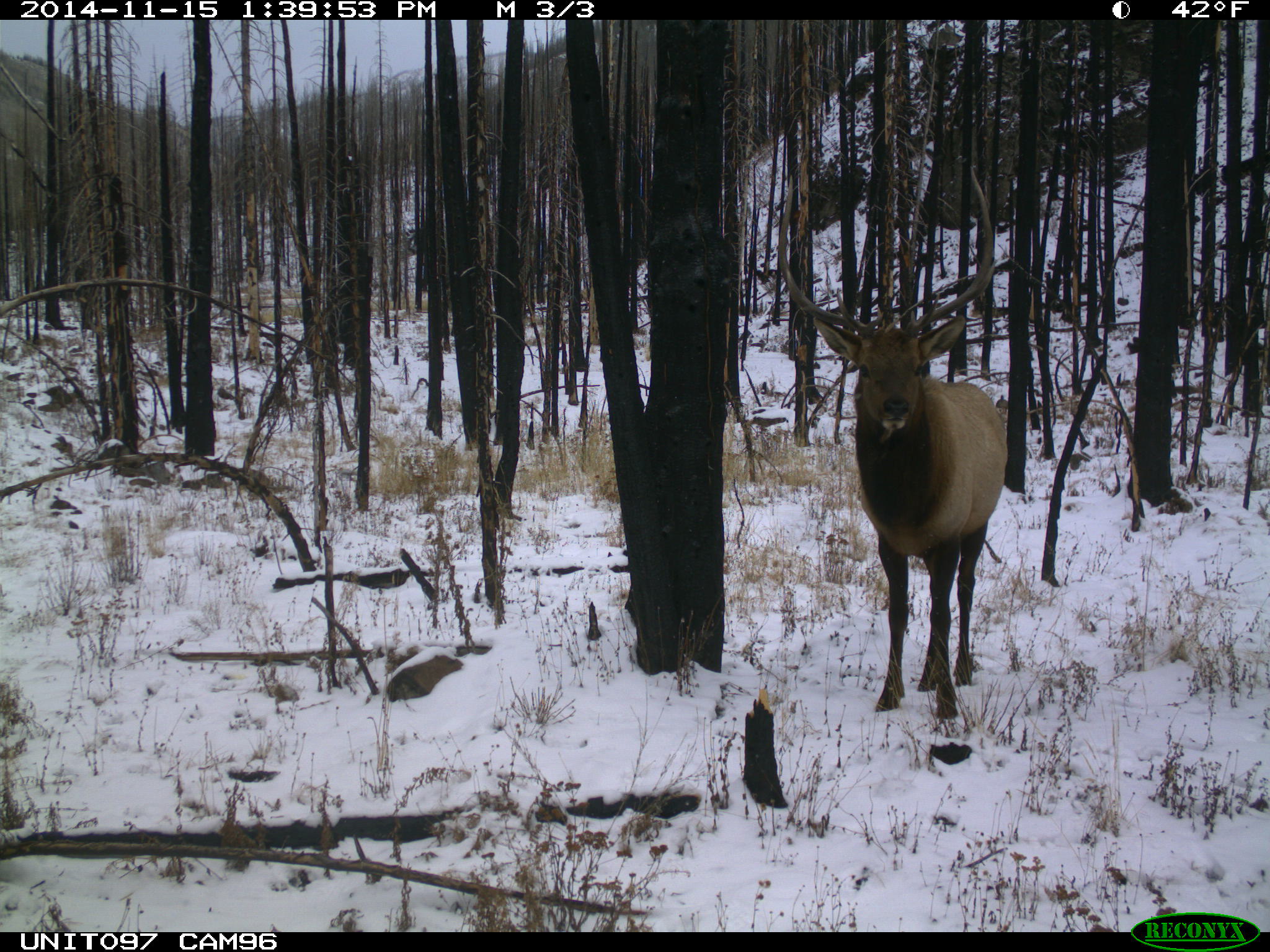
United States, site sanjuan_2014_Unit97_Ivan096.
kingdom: Animalia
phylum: Chordata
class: Mammalia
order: Artiodactyla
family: Cervidae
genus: Cervus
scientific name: Cervus elaphus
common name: red deer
Cervus elaphus (red deer).